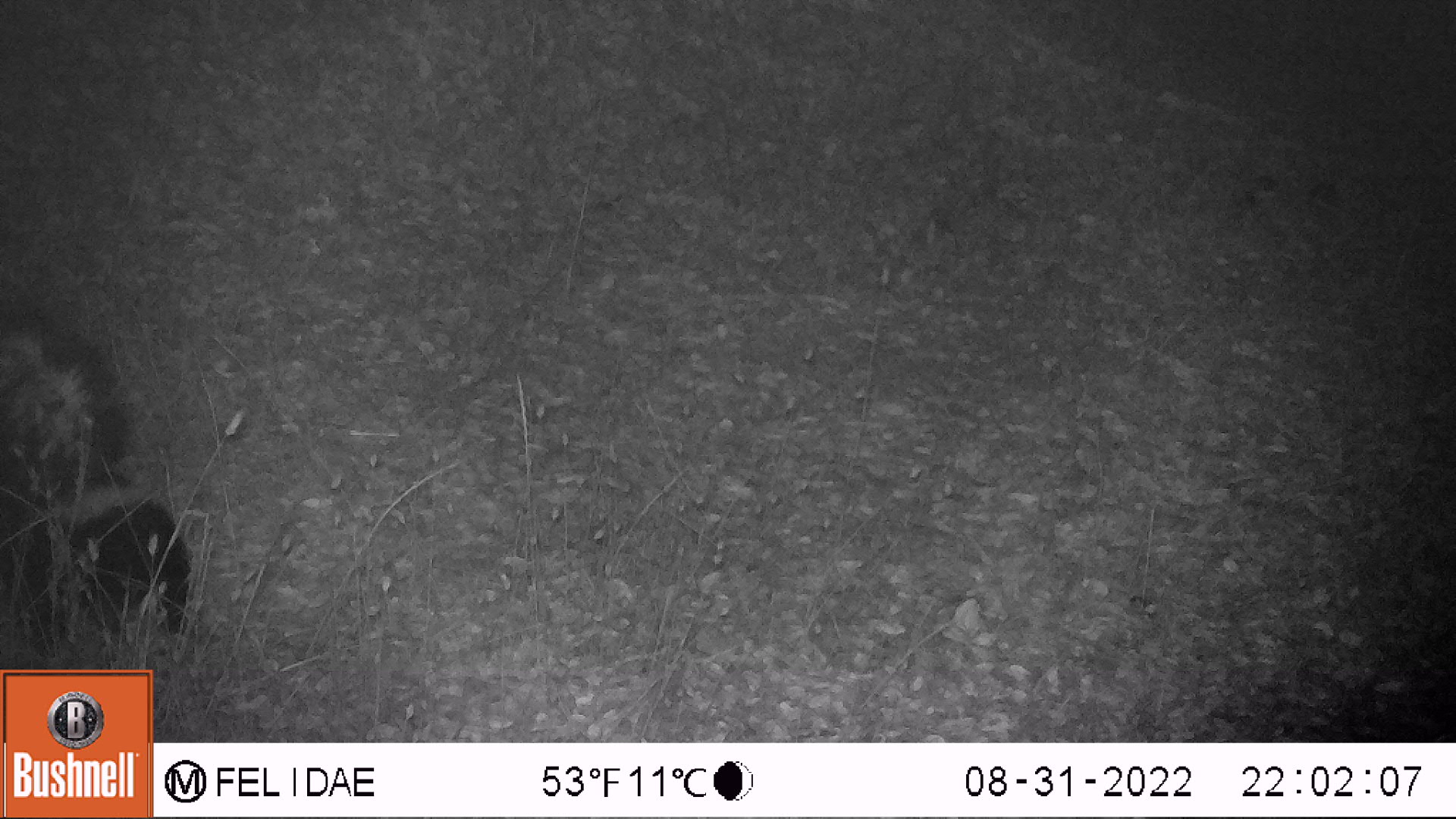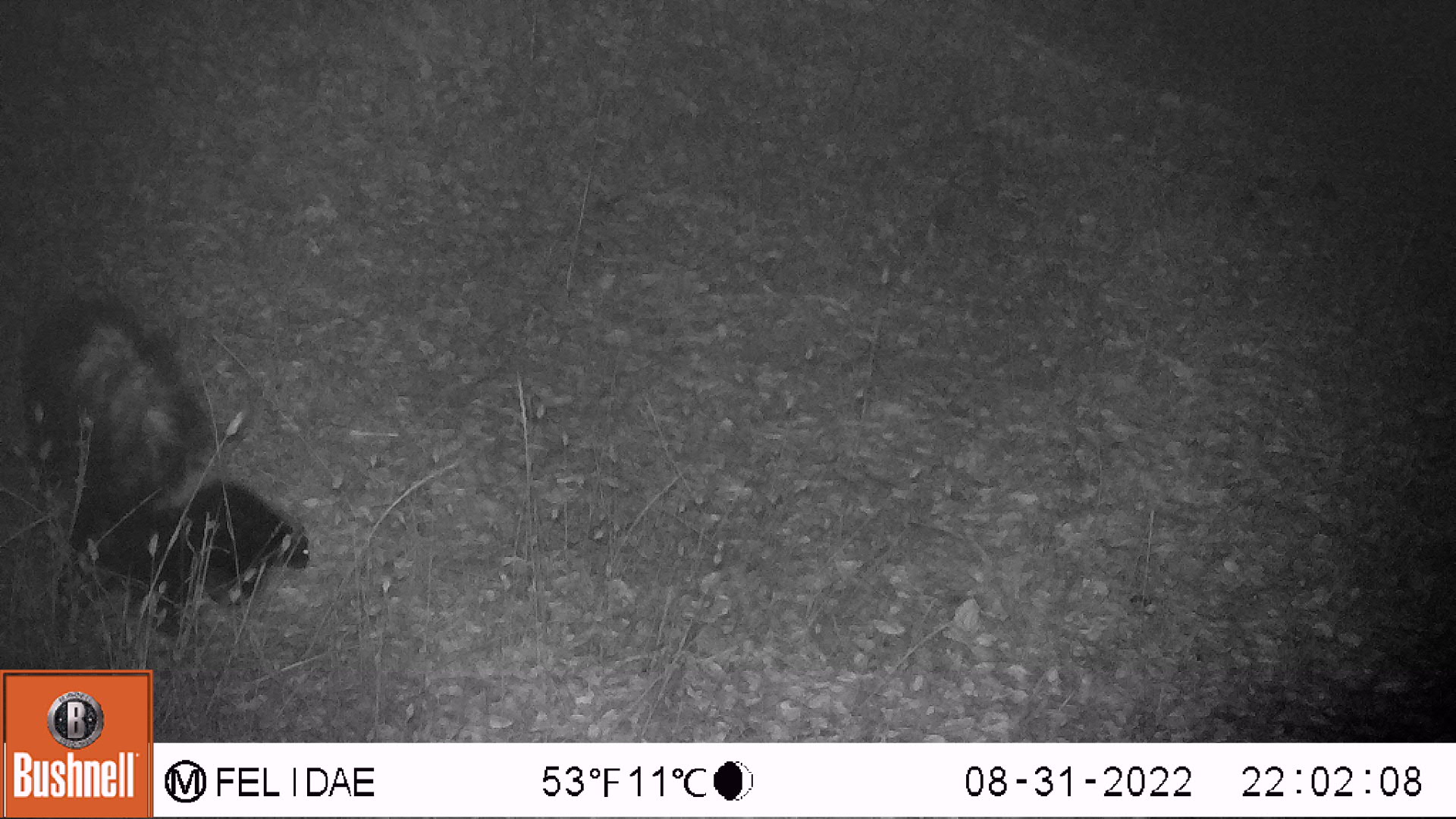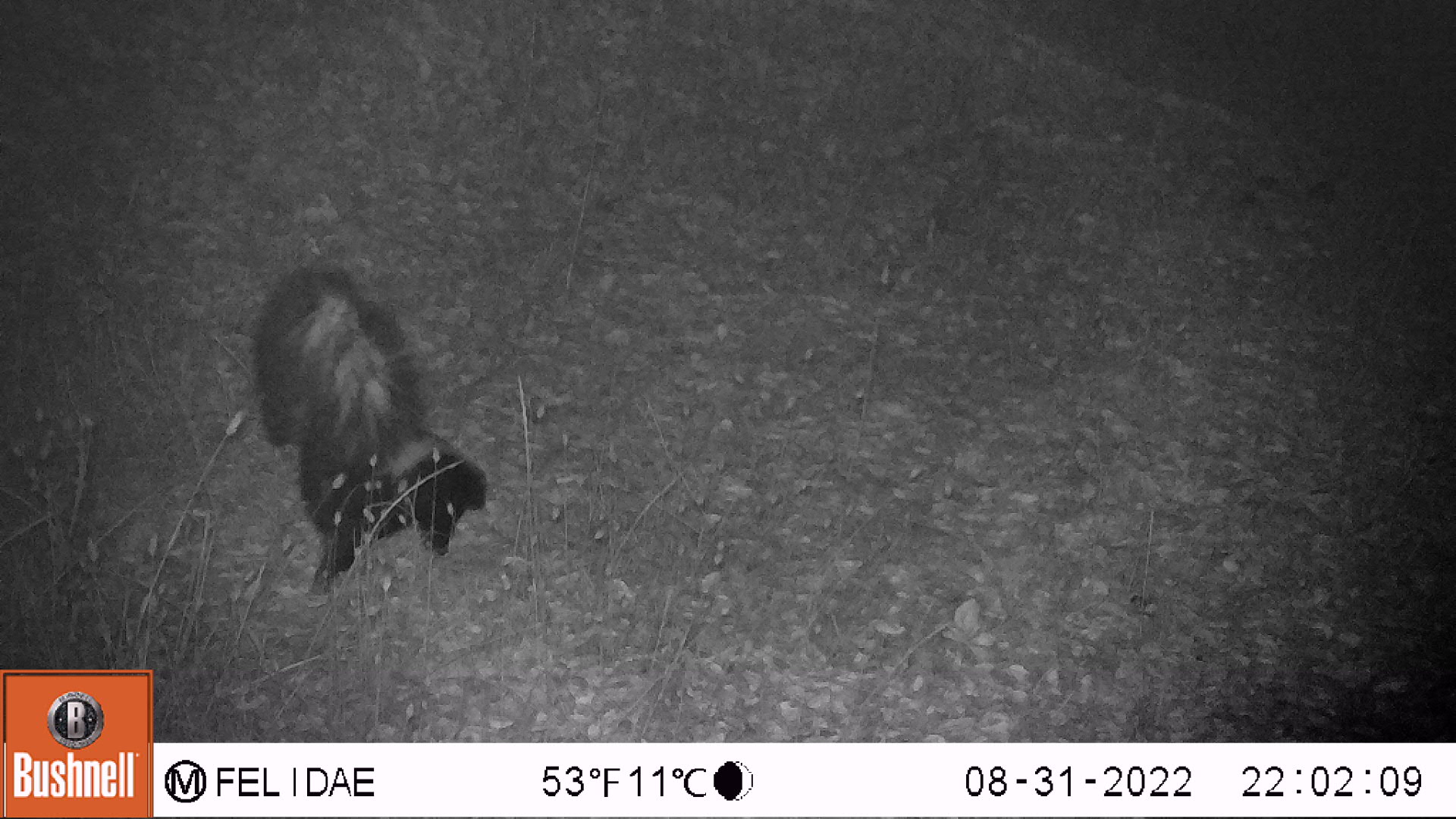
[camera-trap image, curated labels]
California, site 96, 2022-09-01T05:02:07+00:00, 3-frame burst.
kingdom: Animalia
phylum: Chordata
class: Mammalia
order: Carnivora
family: Mephitidae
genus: Mephitis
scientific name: Mephitis mephitis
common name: striped skunk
Striped skunk (Mephitis mephitis).